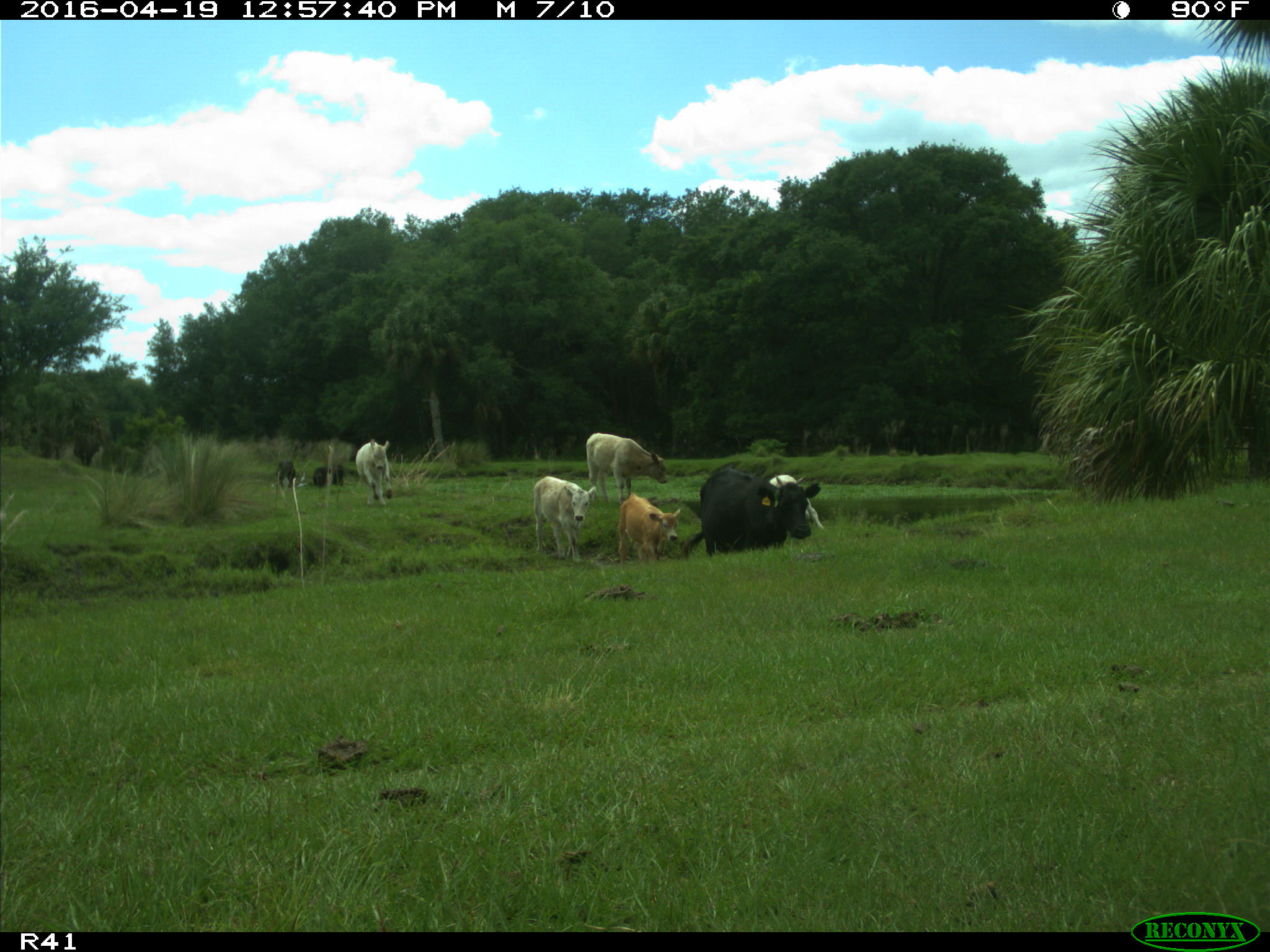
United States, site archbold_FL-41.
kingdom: Animalia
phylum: Chordata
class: Mammalia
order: Artiodactyla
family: Bovidae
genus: Bos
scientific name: Bos taurus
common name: domestic cow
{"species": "Bos taurus (domestic cow)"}